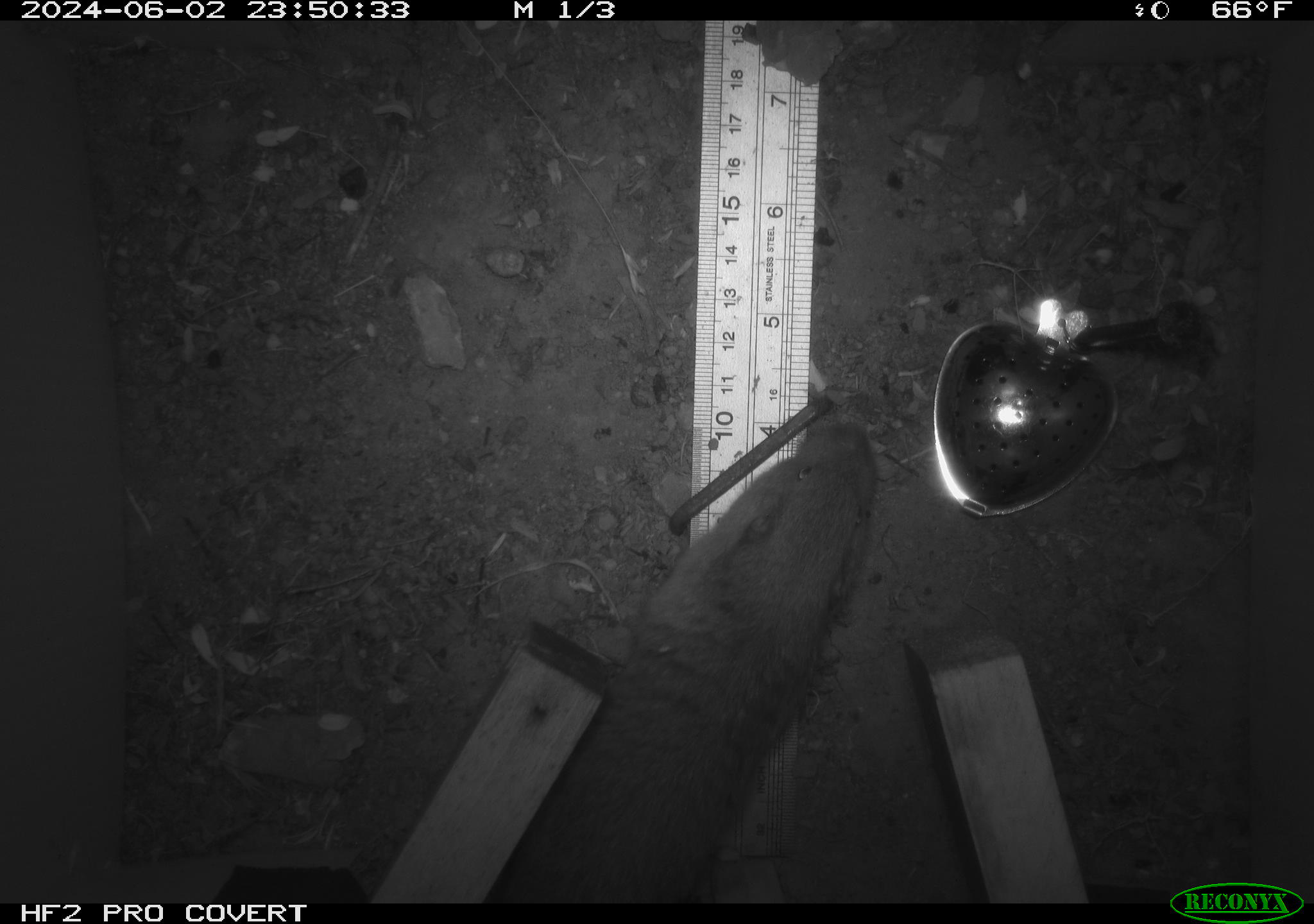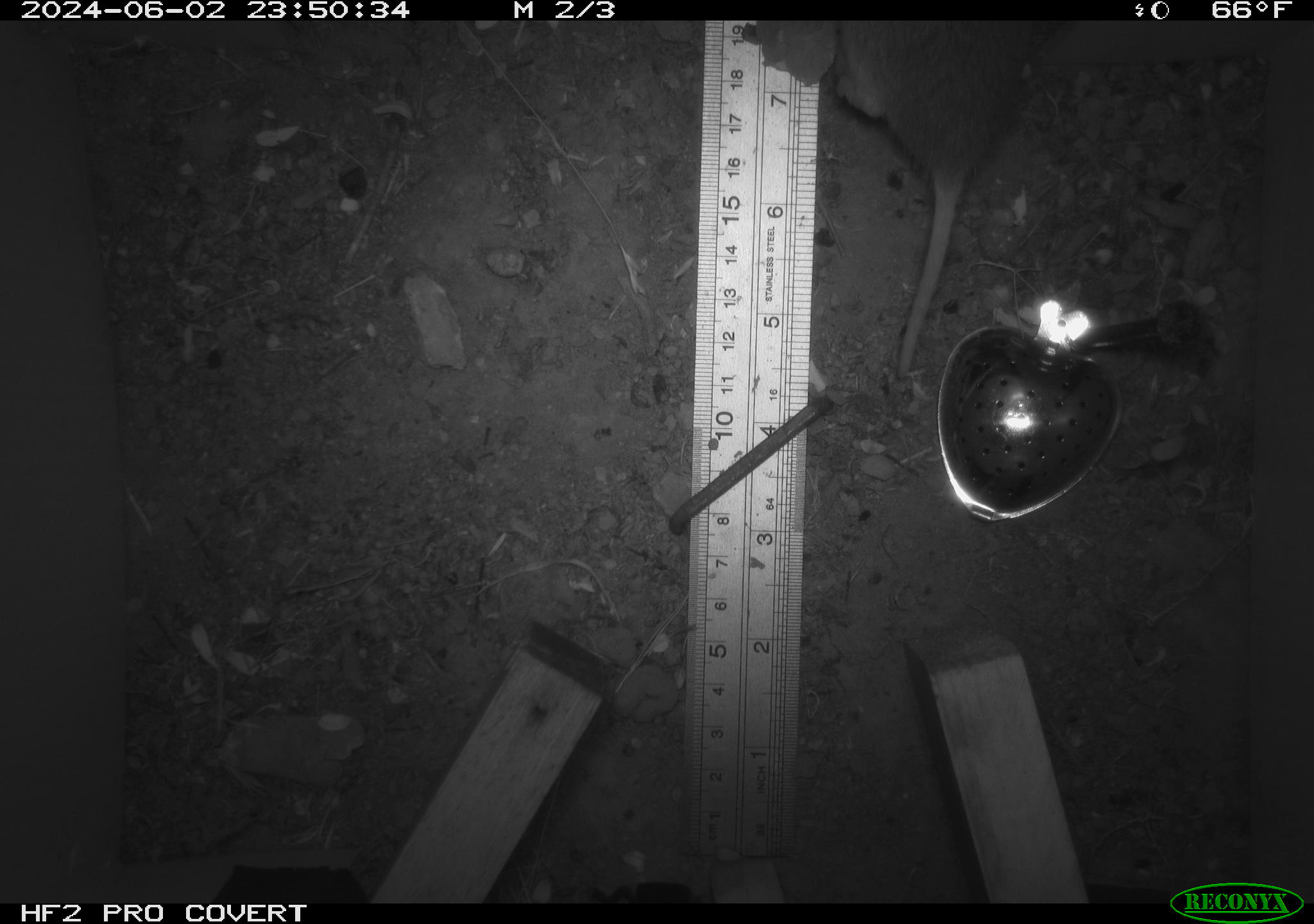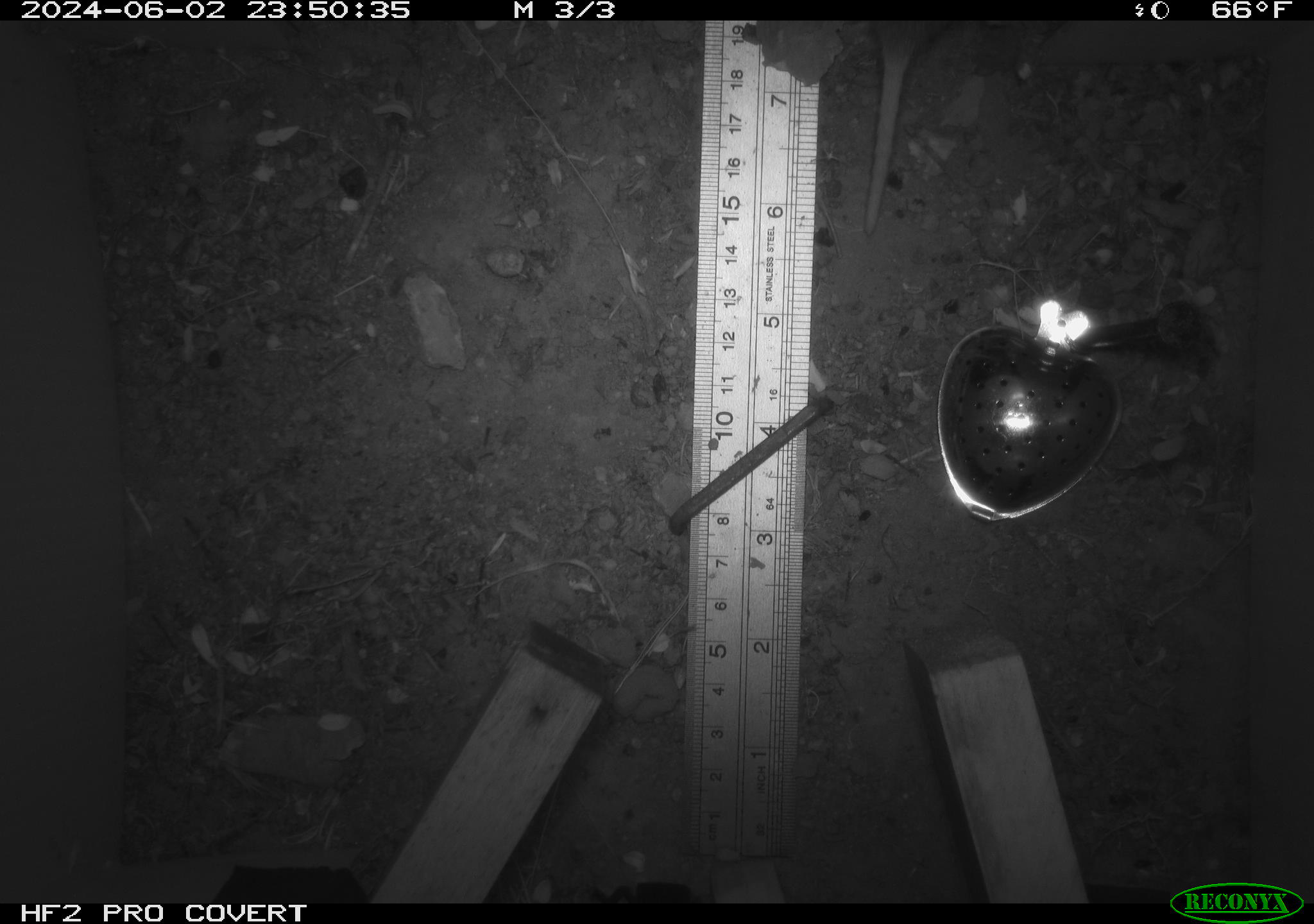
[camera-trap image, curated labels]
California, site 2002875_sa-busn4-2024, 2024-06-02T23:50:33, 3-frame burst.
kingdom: Animalia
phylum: Chordata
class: Mammalia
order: Rodentia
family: Geomyidae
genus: Thomomys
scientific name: Thomomys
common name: smooth-toothed pocket gophers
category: thomomys species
Thomomys species (smooth-toothed pocket gophers) (Thomomys).